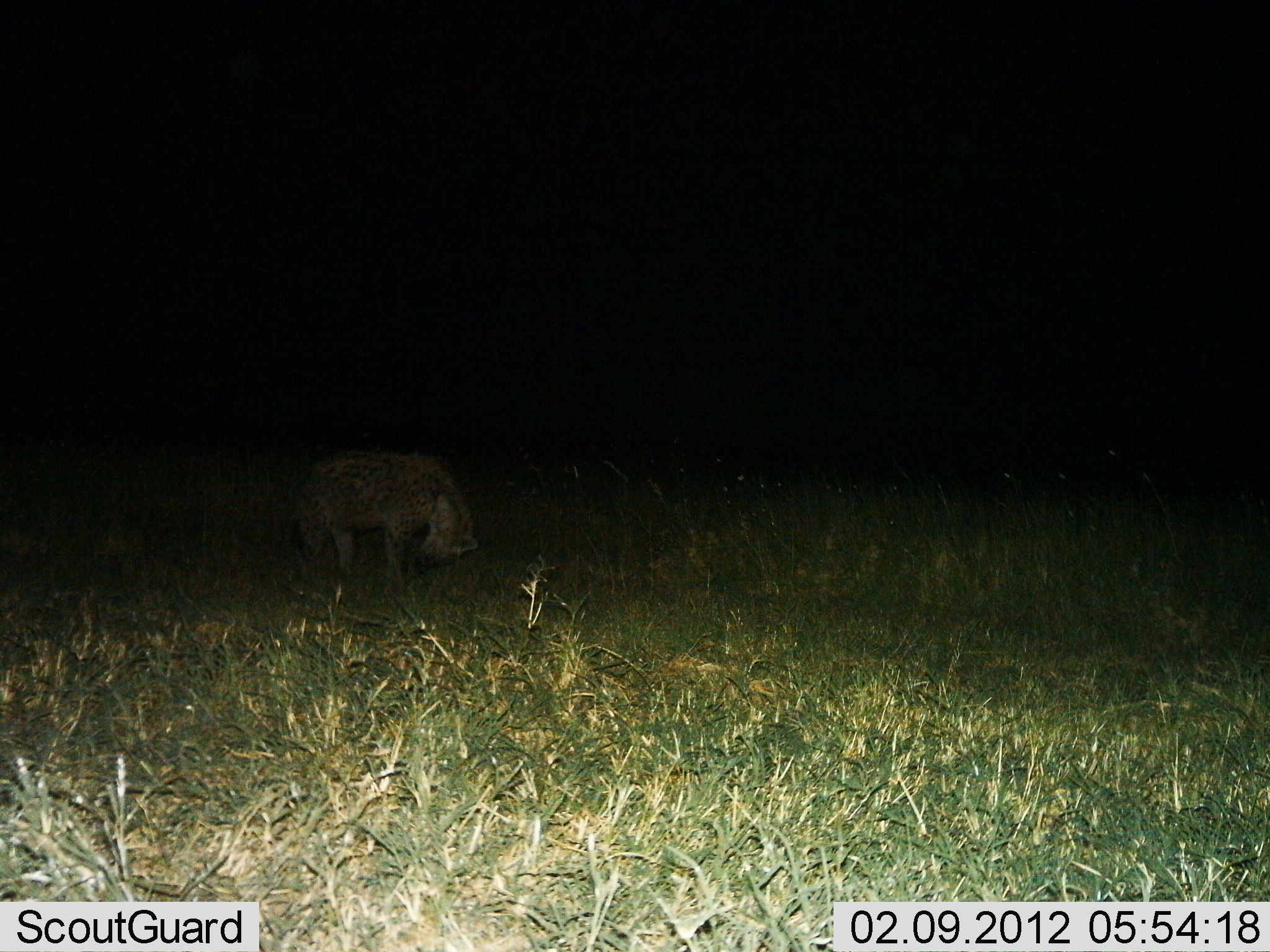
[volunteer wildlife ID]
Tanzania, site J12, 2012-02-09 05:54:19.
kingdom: Animalia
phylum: Chordata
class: Mammalia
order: Carnivora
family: Hyaenidae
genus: Crocuta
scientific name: Crocuta crocuta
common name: spotted hyena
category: hyenaspotted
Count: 1.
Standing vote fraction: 80%.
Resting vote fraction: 7%.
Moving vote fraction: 7%.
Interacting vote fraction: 0%.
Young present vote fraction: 0%.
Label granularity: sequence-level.